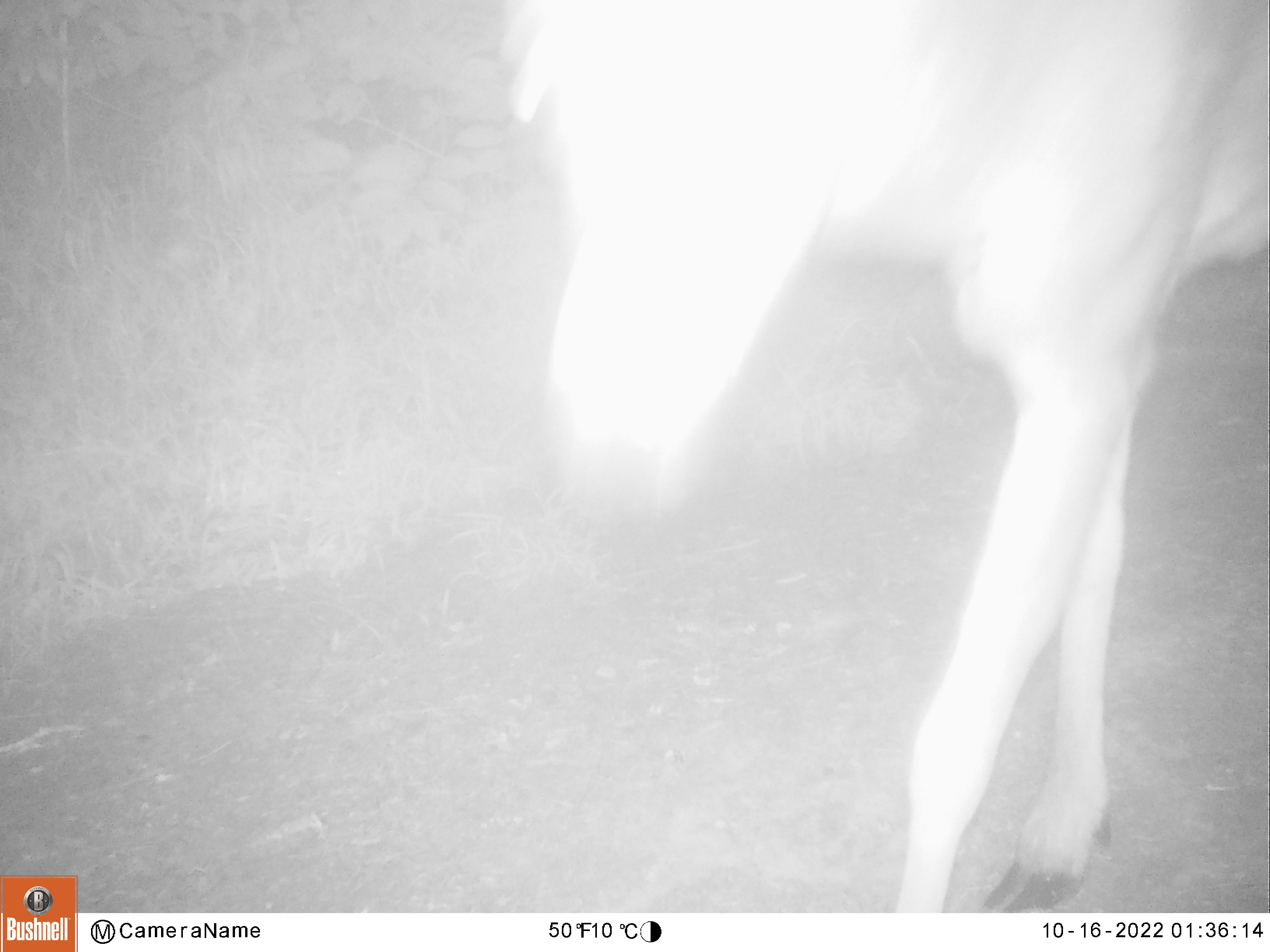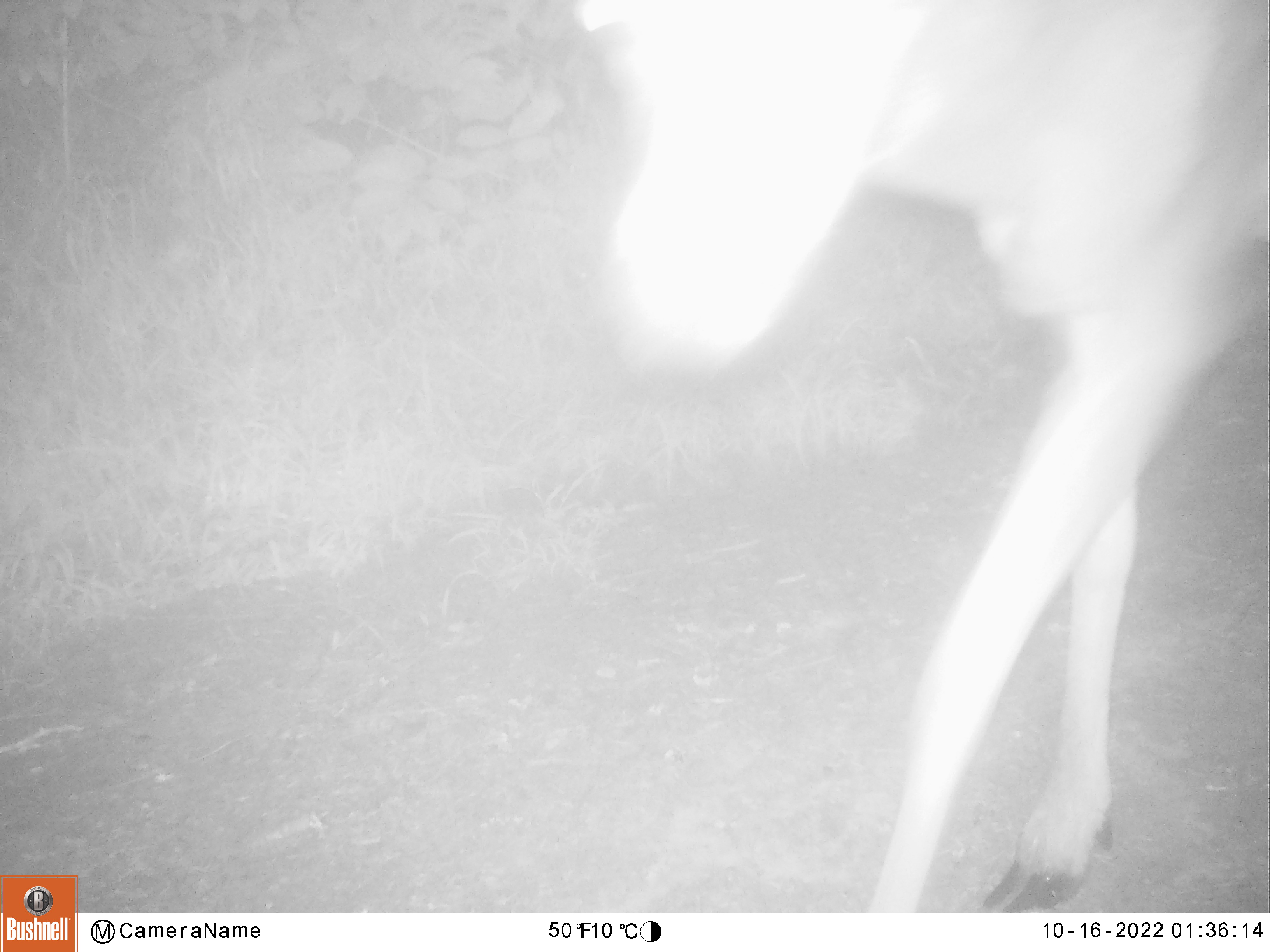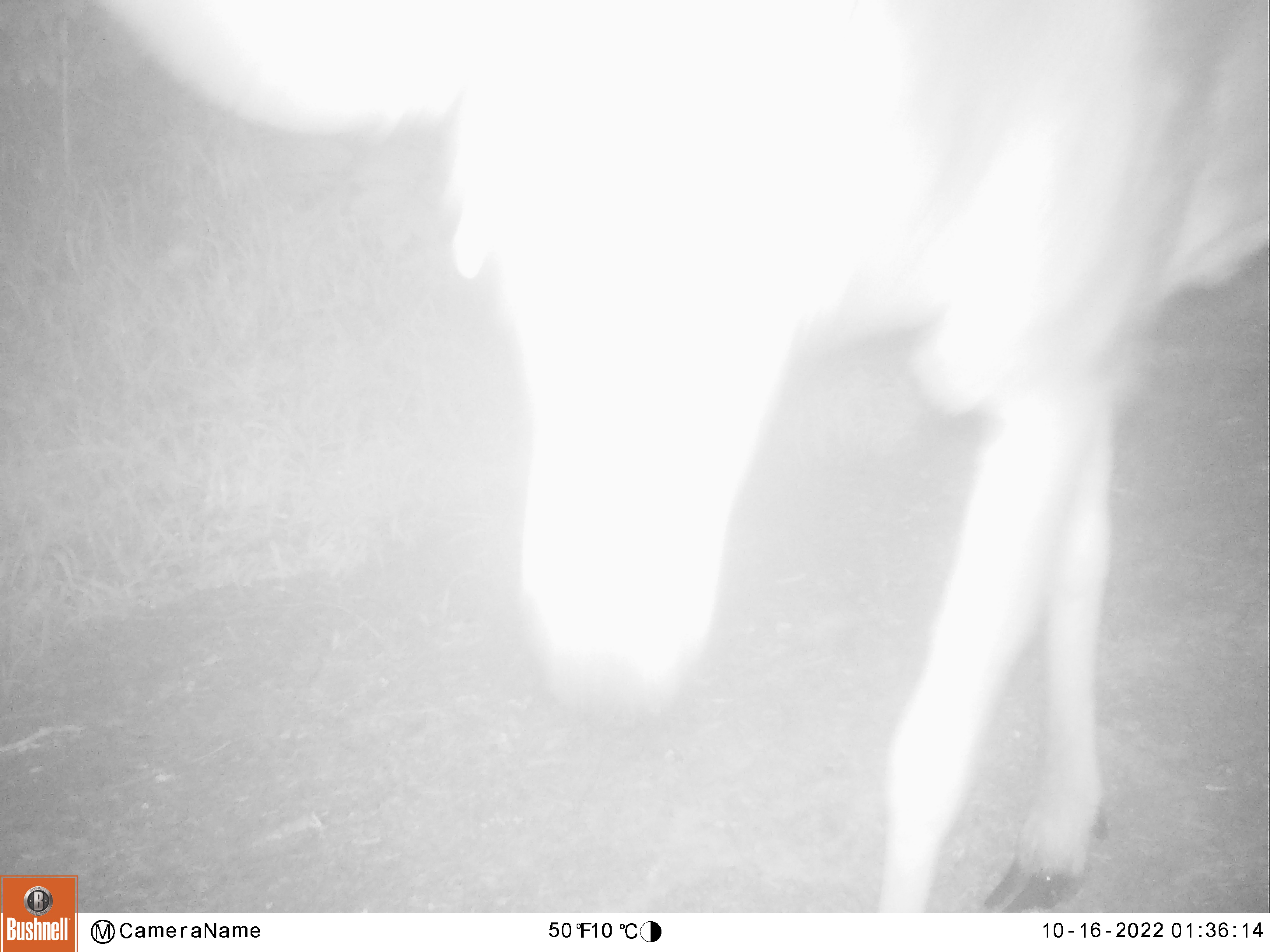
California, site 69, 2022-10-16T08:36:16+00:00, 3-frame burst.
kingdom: Animalia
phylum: Chordata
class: Mammalia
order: Artiodactyla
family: Cervidae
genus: Odocoileus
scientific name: Odocoileus hemionus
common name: mule deer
Mule deer (Odocoileus hemionus).